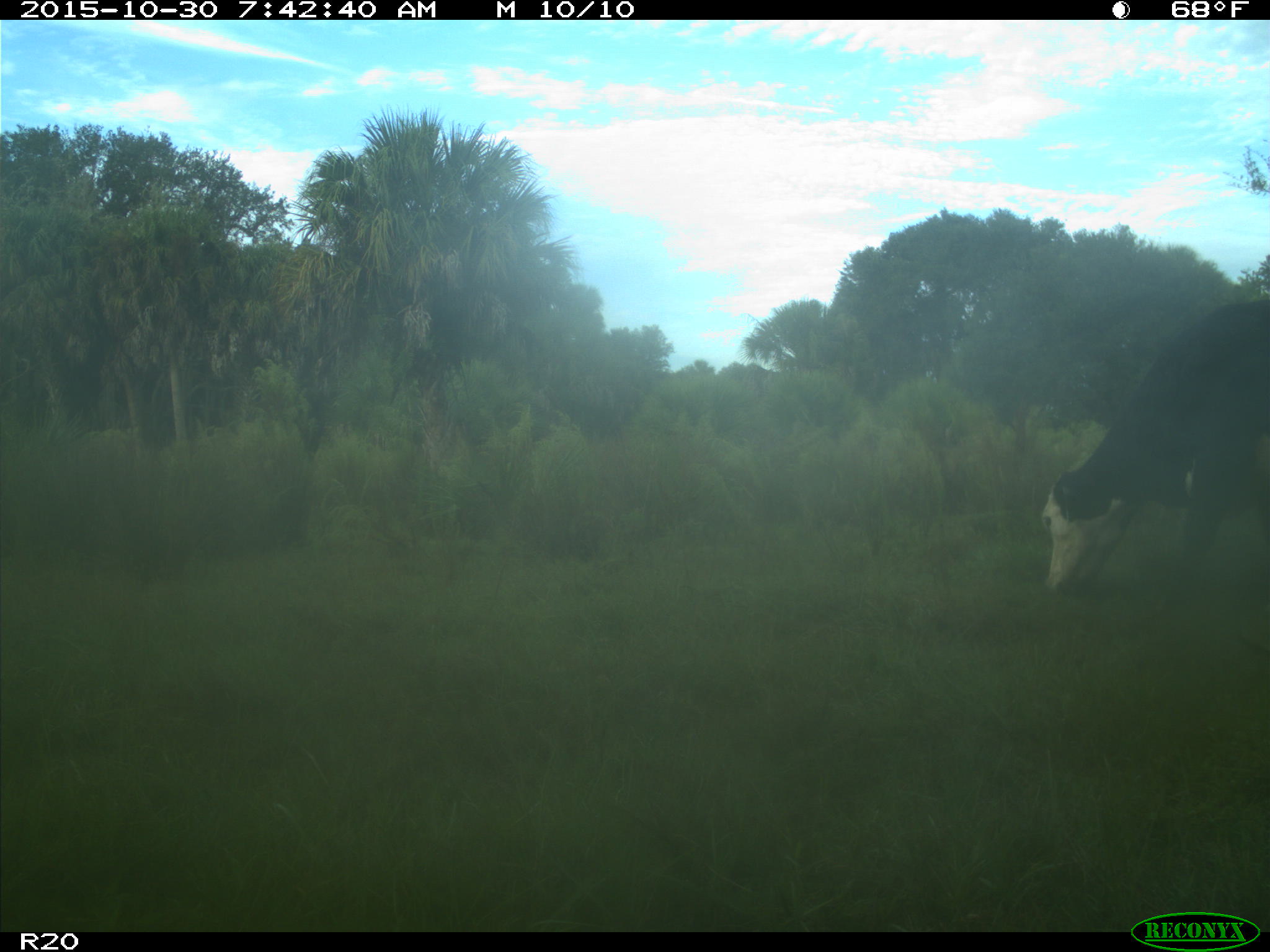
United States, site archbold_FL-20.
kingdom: Animalia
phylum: Chordata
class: Mammalia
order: Artiodactyla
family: Bovidae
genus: Bos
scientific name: Bos taurus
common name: domestic cow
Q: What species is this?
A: Bos taurus (domestic cow).